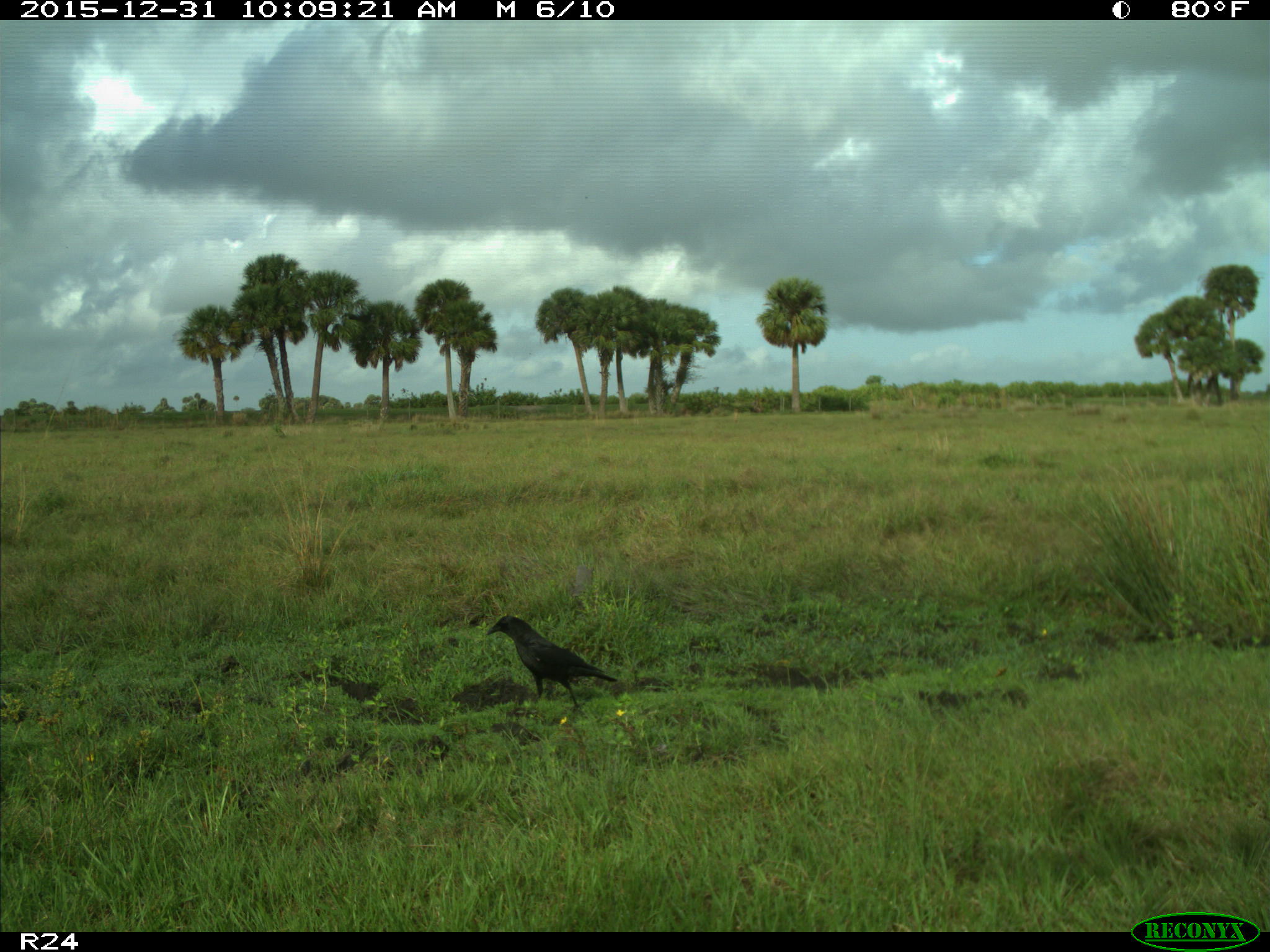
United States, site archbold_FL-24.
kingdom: Animalia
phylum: Chordata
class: Aves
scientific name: Aves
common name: birds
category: unidentified bird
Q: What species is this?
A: Unidentified bird (birds) (Aves).